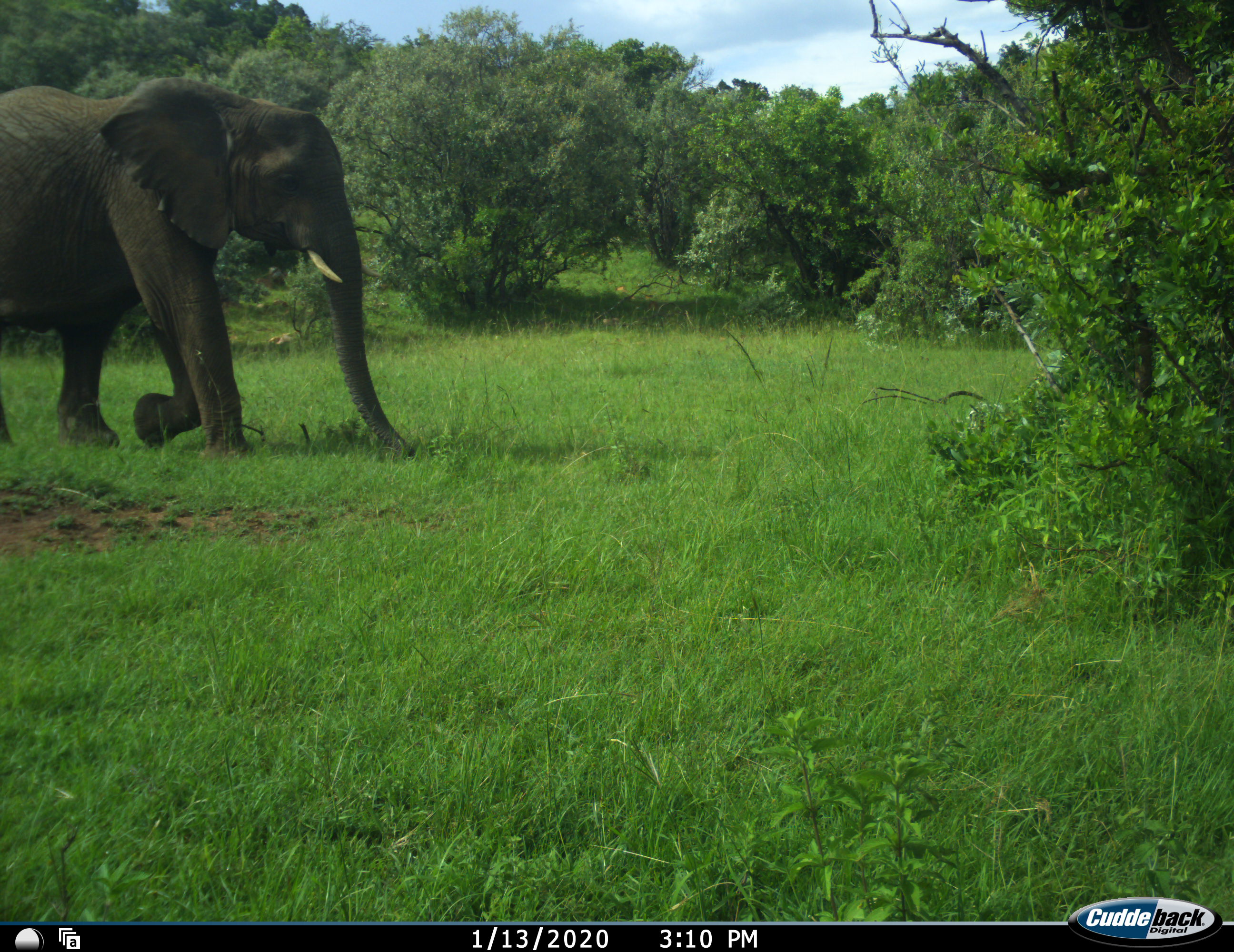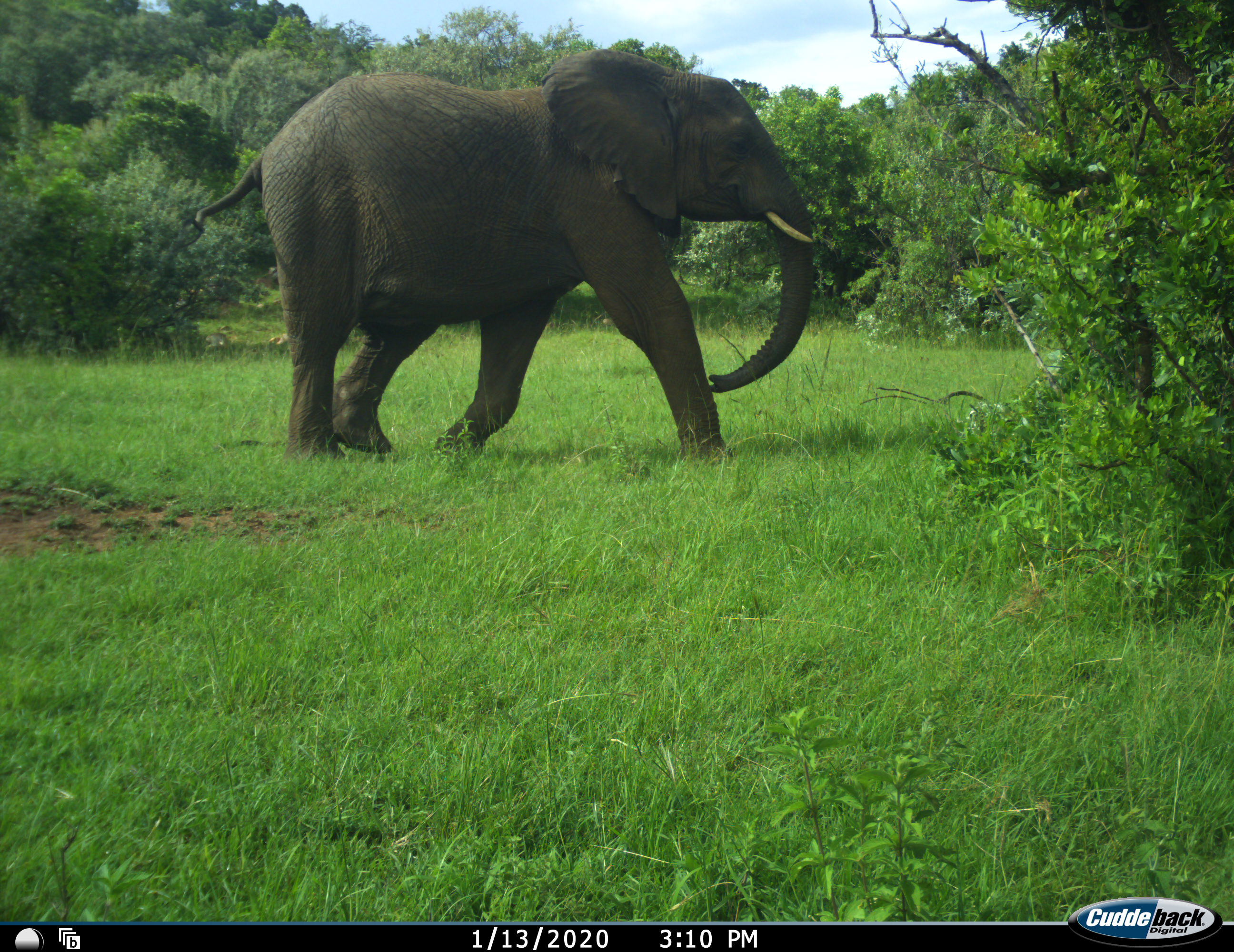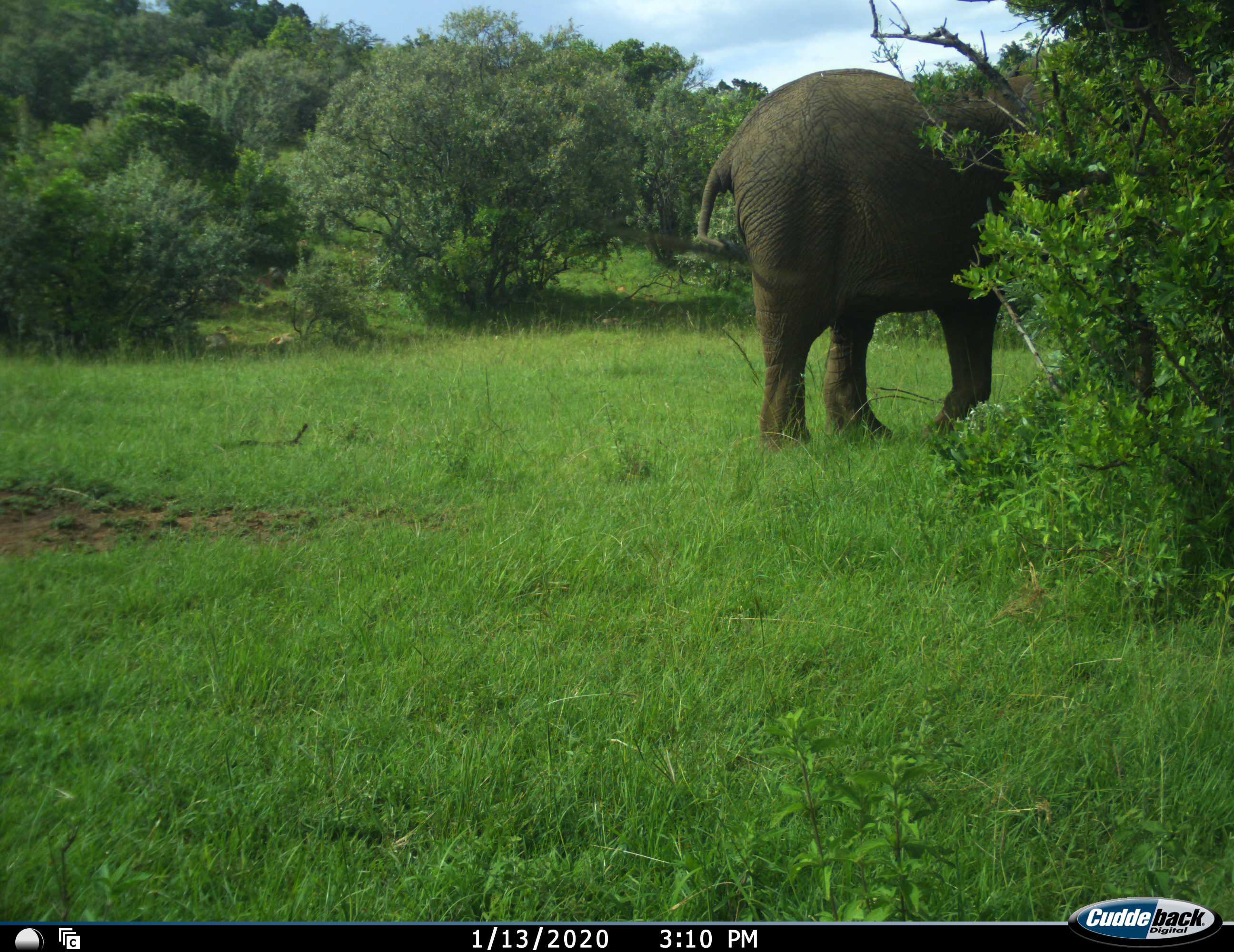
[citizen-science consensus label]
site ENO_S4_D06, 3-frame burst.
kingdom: Animalia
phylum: Chordata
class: Mammalia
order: Proboscidea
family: Elephantidae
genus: Loxodonta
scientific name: Loxodonta africana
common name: african bush elephant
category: elephant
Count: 1.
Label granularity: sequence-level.